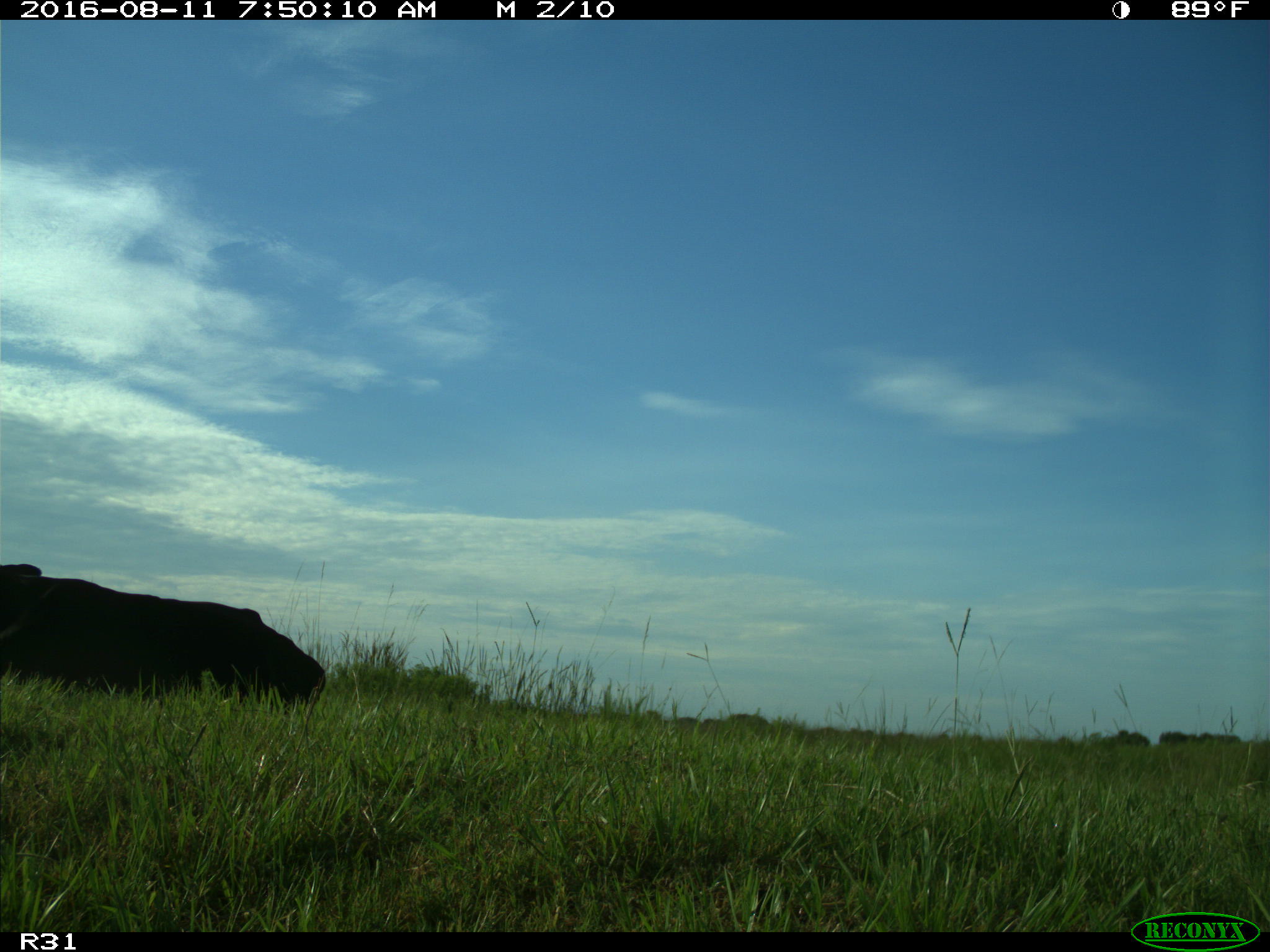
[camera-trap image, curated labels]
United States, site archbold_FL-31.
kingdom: Animalia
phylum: Chordata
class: Mammalia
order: Artiodactyla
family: Bovidae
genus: Bos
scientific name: Bos taurus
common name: domestic cow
Bos taurus (domestic cow).